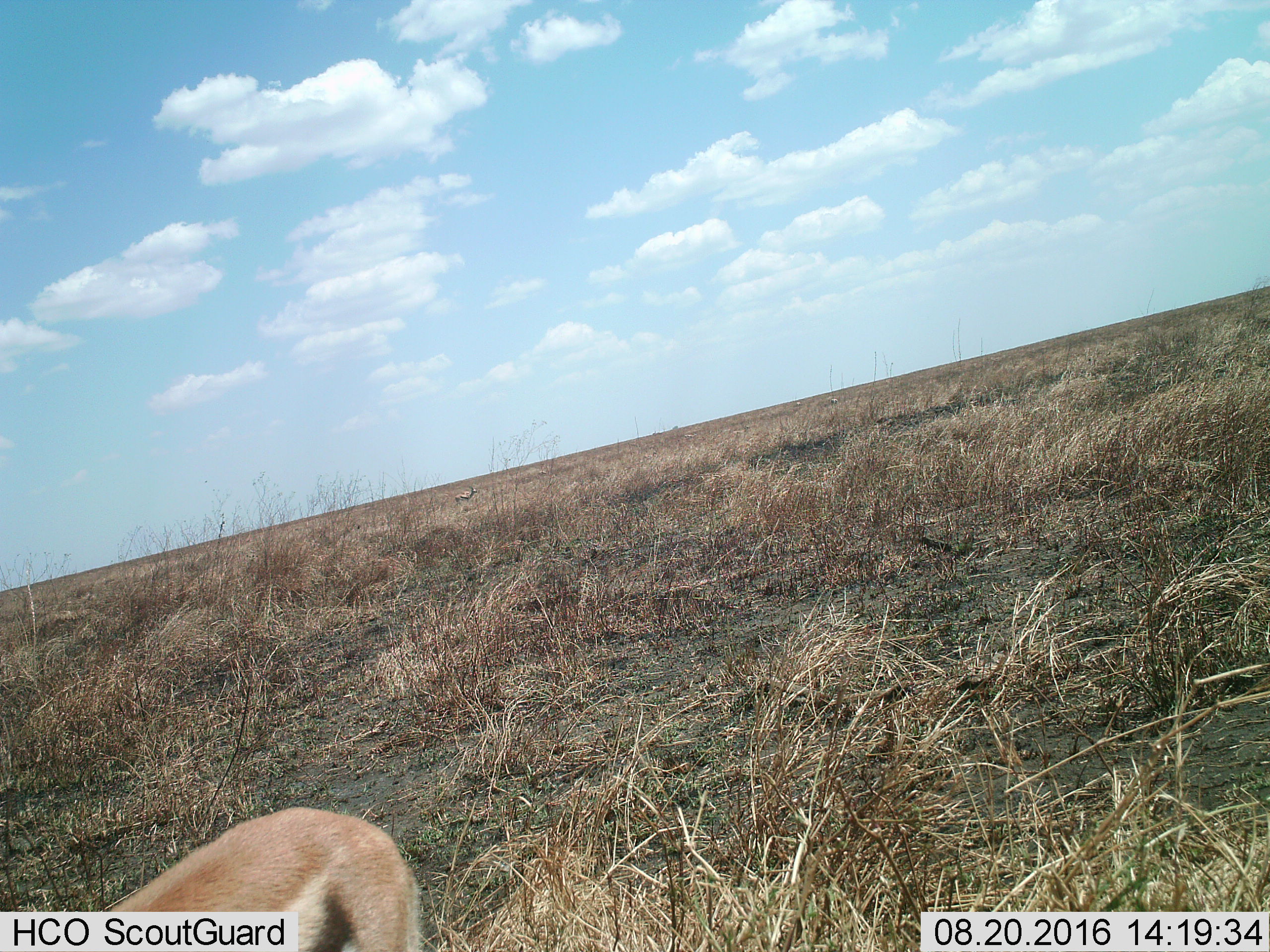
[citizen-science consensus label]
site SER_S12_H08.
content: unidentified animal